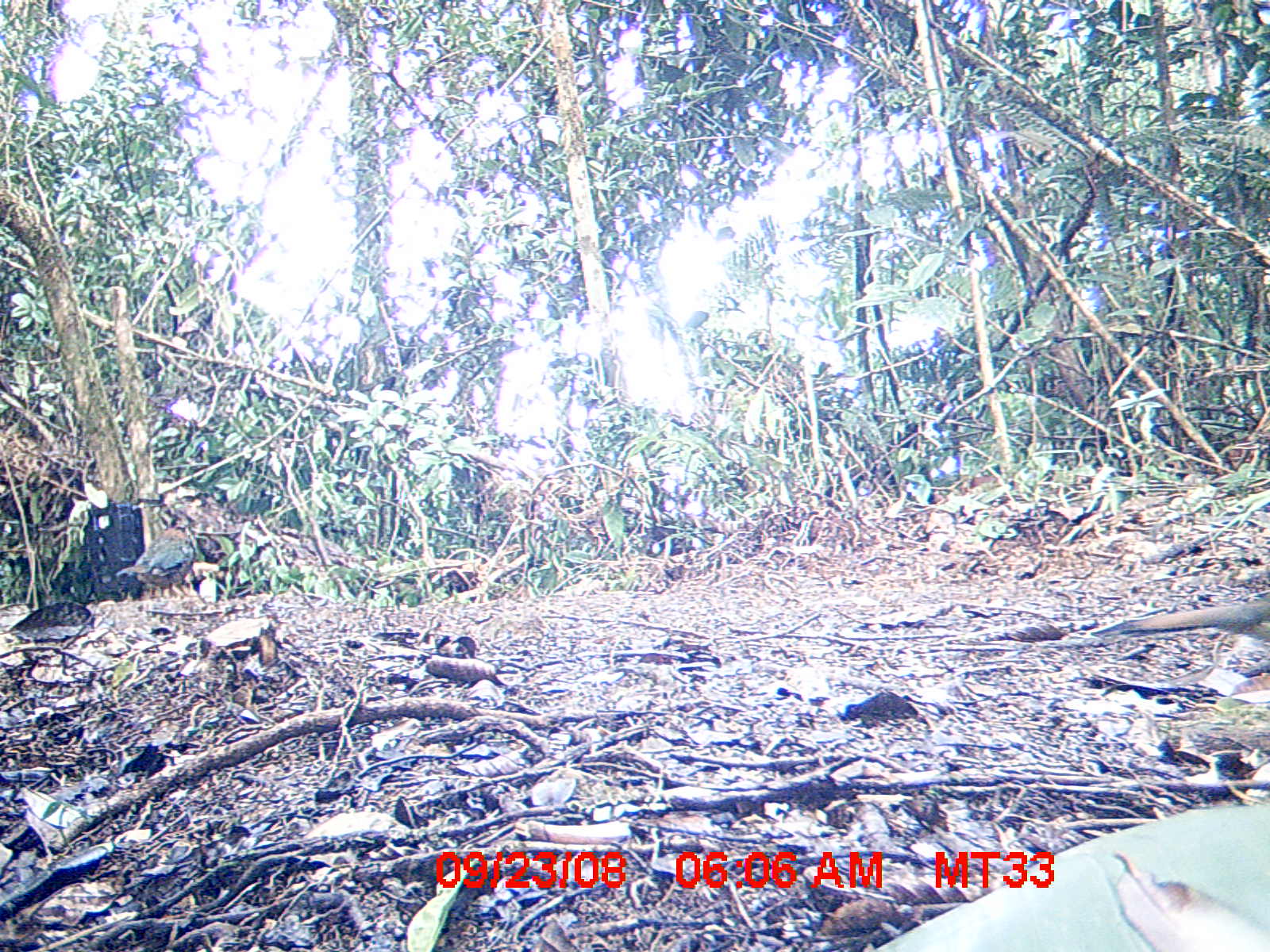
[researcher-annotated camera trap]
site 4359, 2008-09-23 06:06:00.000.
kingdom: Animalia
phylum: Chordata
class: Aves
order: Coraciiformes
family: Brachypteraciidae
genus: Brachypteracias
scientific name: Brachypteracias squamiger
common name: scaly ground-roller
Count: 2.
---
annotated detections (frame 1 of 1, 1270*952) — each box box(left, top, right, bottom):
brachypteracias squamiger: box(115, 516, 197, 598)